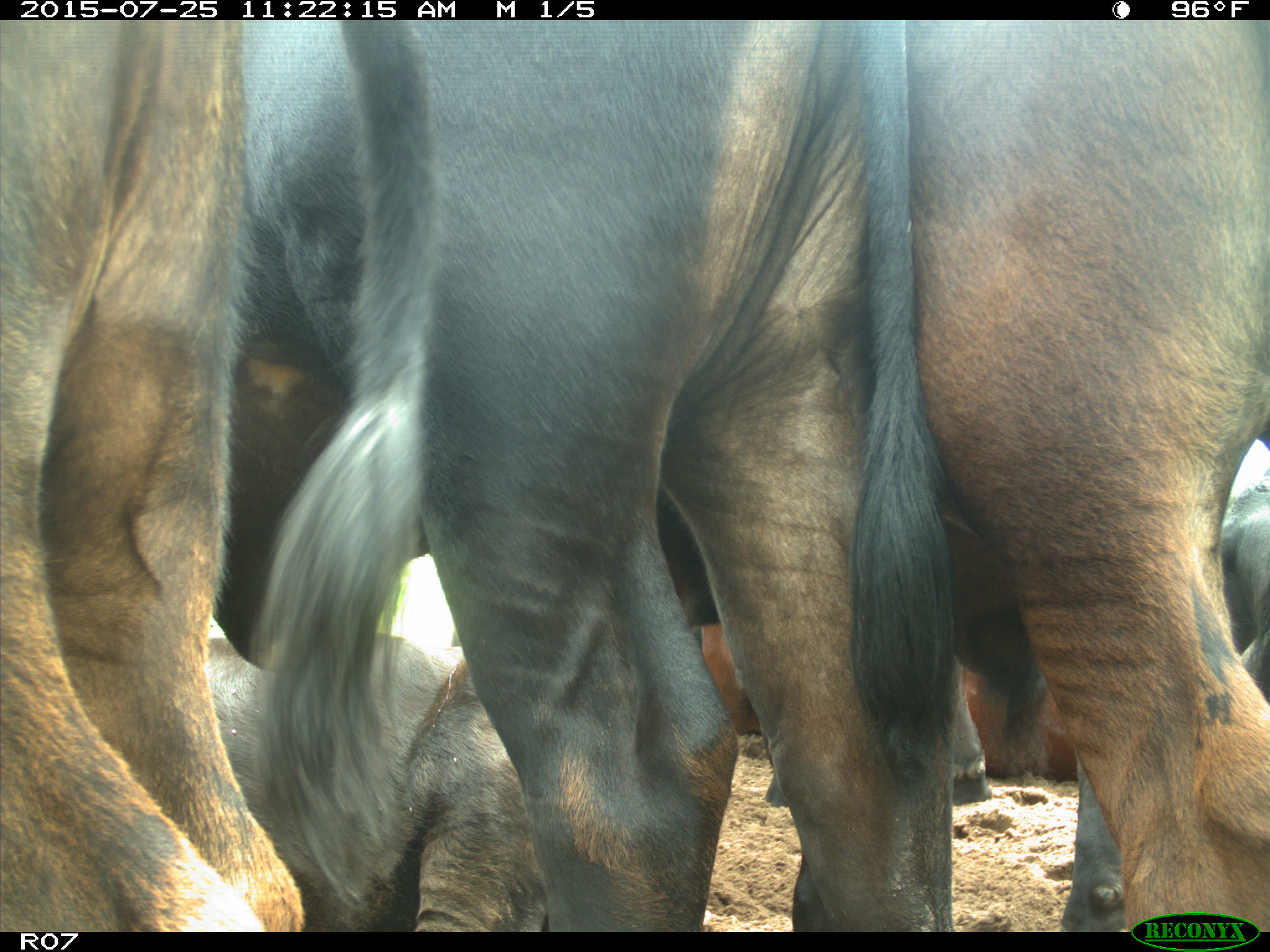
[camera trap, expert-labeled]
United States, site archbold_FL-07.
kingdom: Animalia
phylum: Chordata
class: Mammalia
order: Artiodactyla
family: Bovidae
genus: Bos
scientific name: Bos taurus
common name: domestic cow